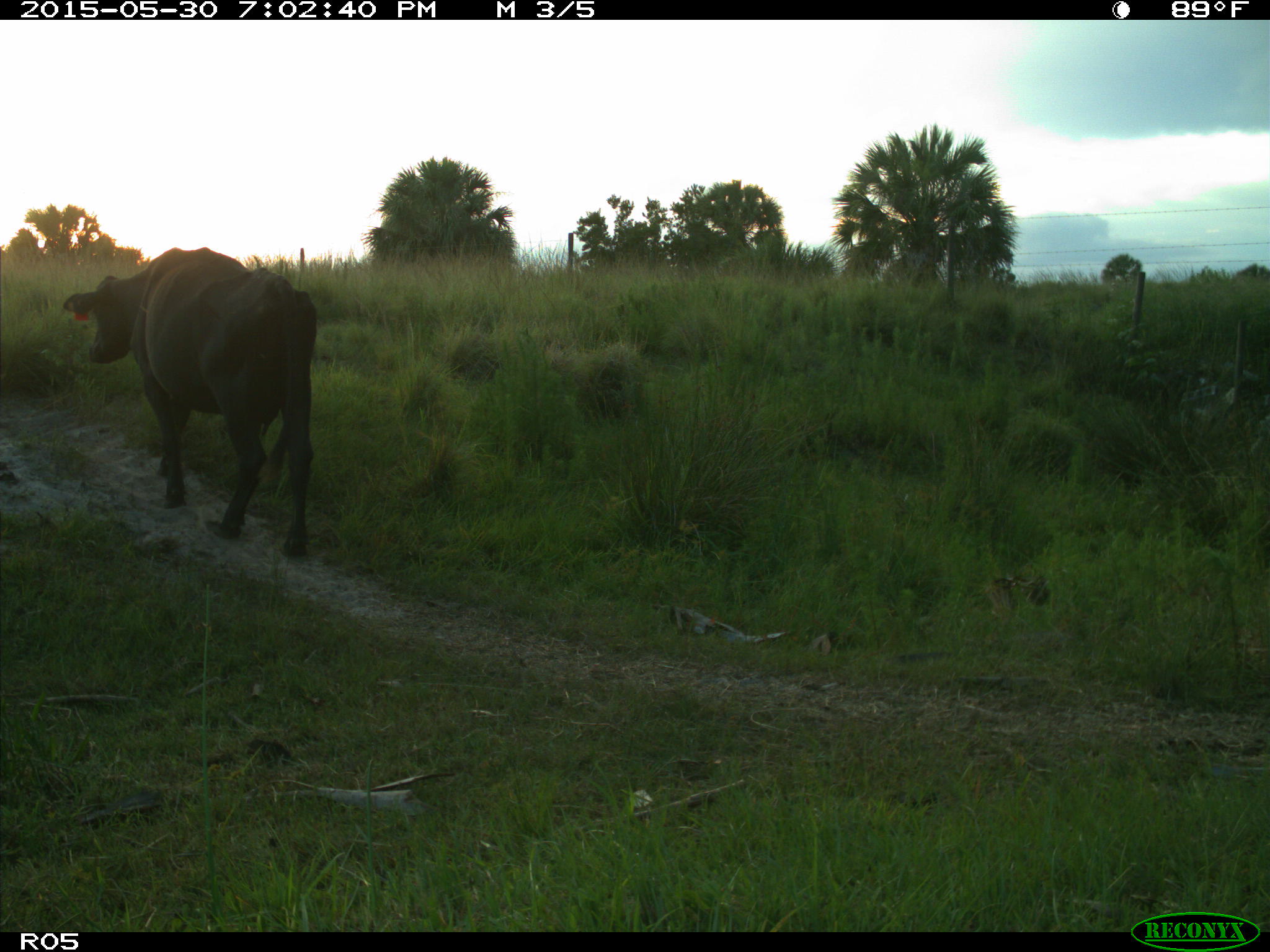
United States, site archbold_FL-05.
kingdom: Animalia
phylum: Chordata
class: Mammalia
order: Artiodactyla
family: Bovidae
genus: Bos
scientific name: Bos taurus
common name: domestic cow